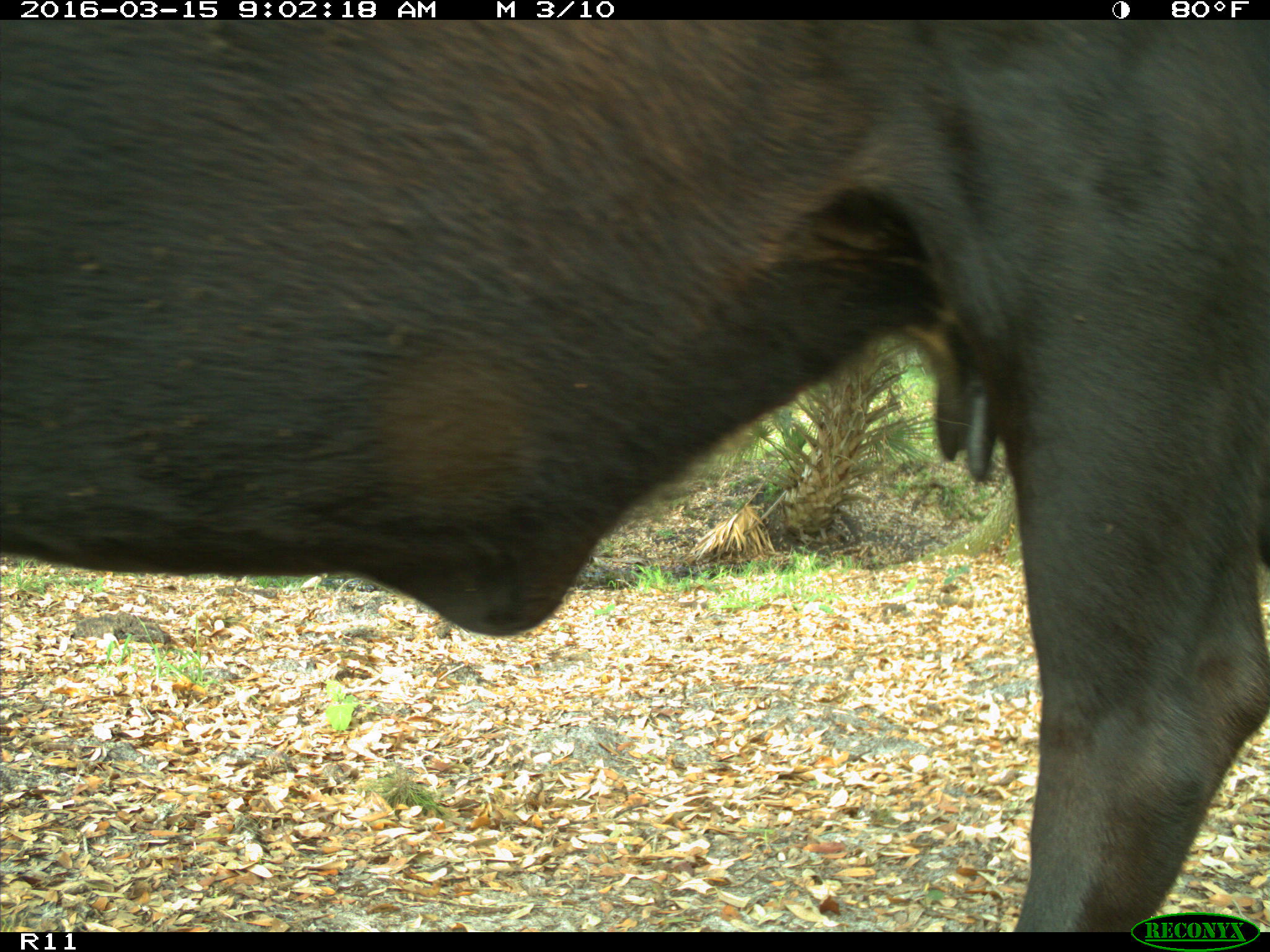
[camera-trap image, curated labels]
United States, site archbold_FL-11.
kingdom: Animalia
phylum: Chordata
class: Mammalia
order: Artiodactyla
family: Bovidae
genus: Bos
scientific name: Bos taurus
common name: domestic cow